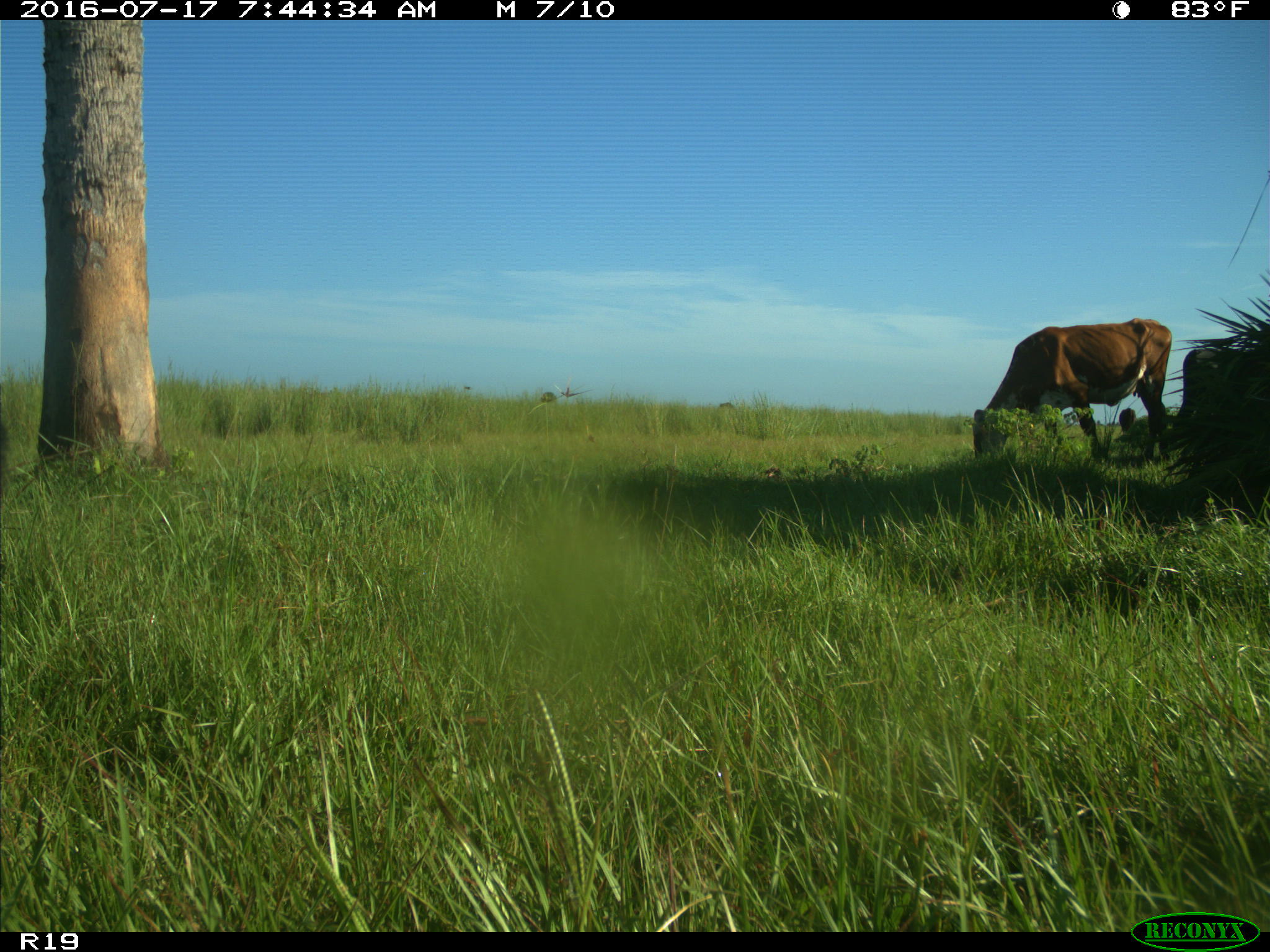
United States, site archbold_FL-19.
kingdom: Animalia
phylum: Chordata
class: Mammalia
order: Artiodactyla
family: Bovidae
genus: Bos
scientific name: Bos taurus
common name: domestic cow